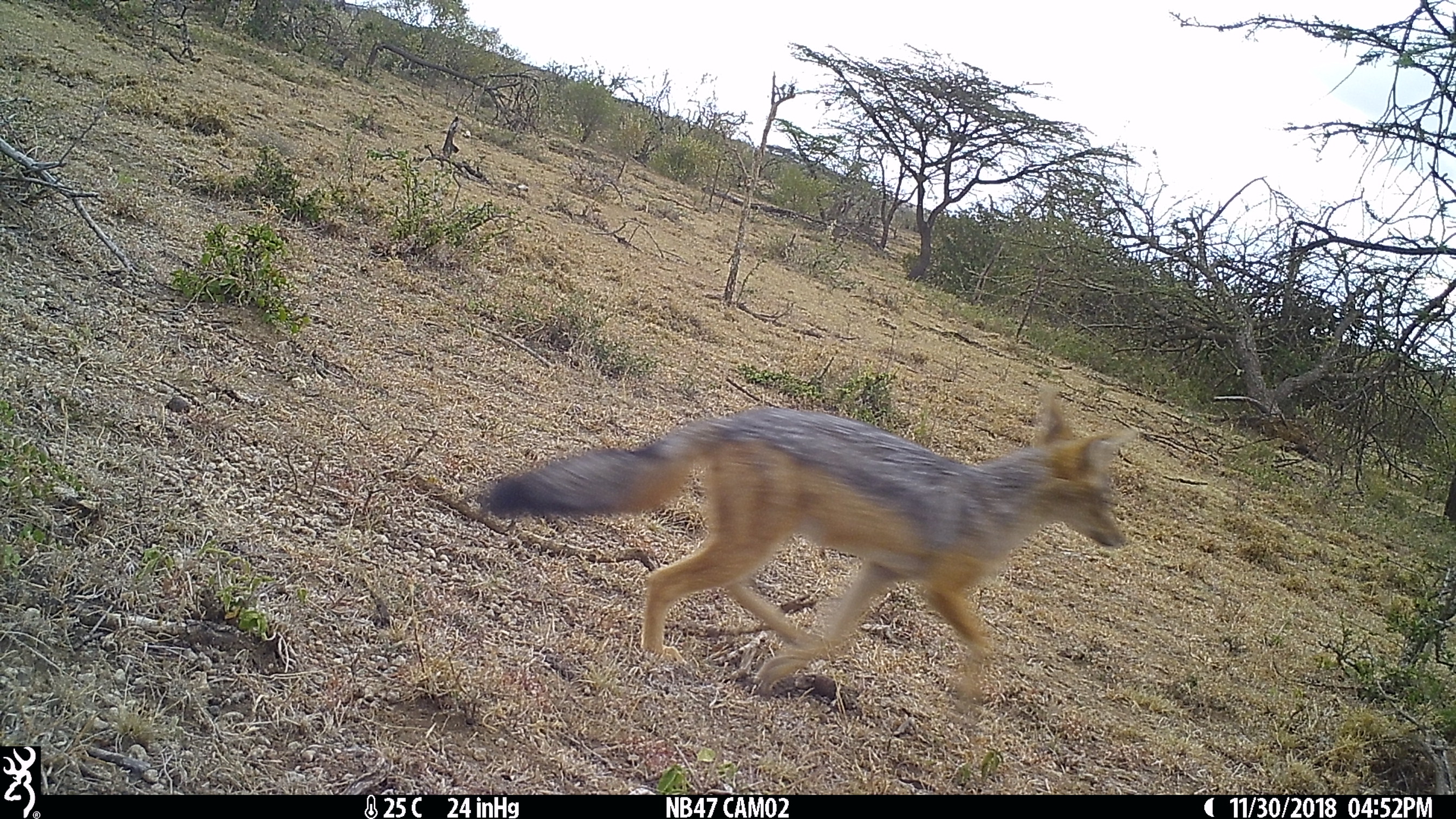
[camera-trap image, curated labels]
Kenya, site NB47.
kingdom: Animalia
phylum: Chordata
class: Mammalia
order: Carnivora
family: Canidae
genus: Lupulella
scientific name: Lupulella mesomelas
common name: black-backed jackal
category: jackal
Jackal (black-backed jackal) (Lupulella mesomelas).